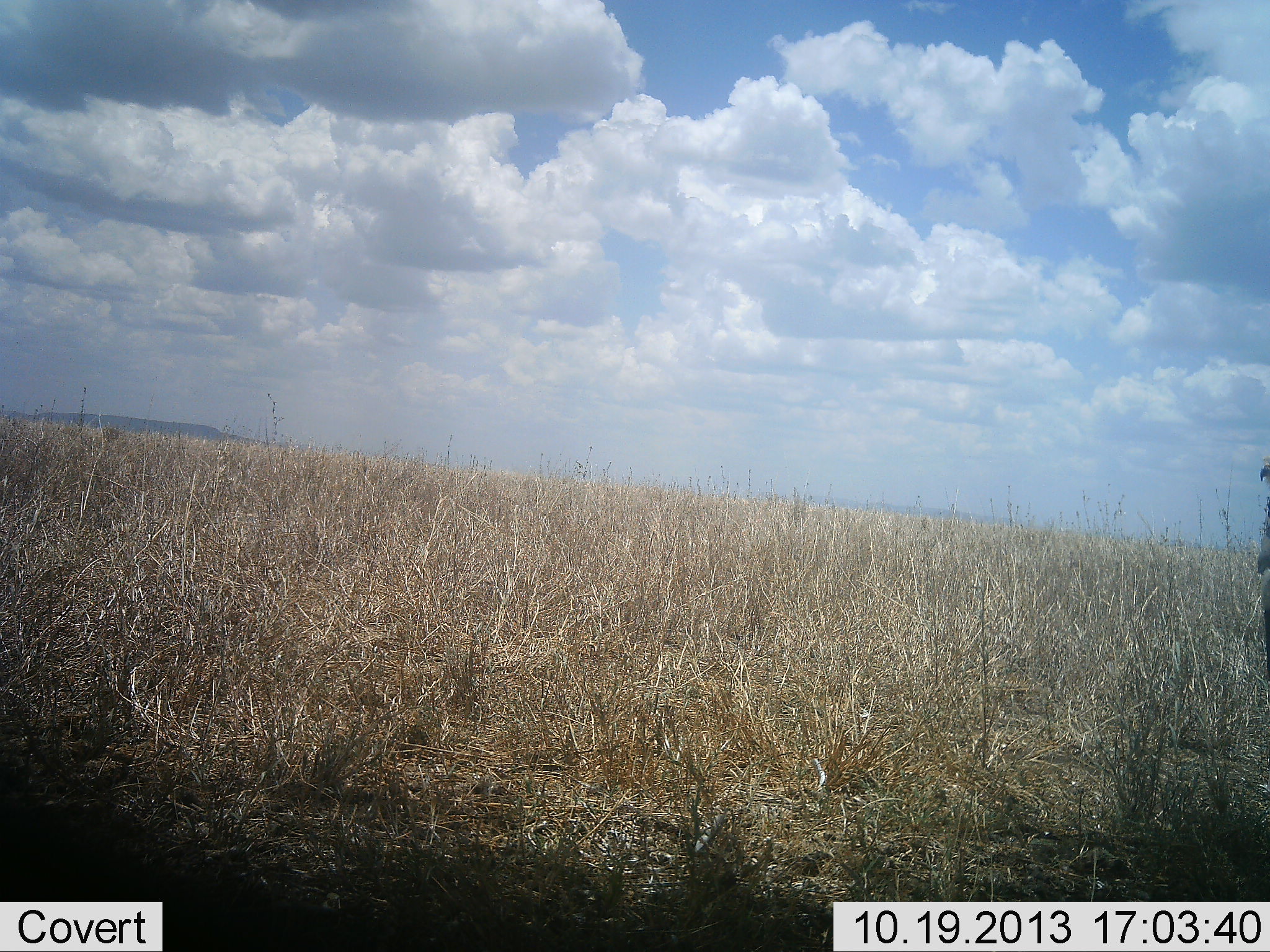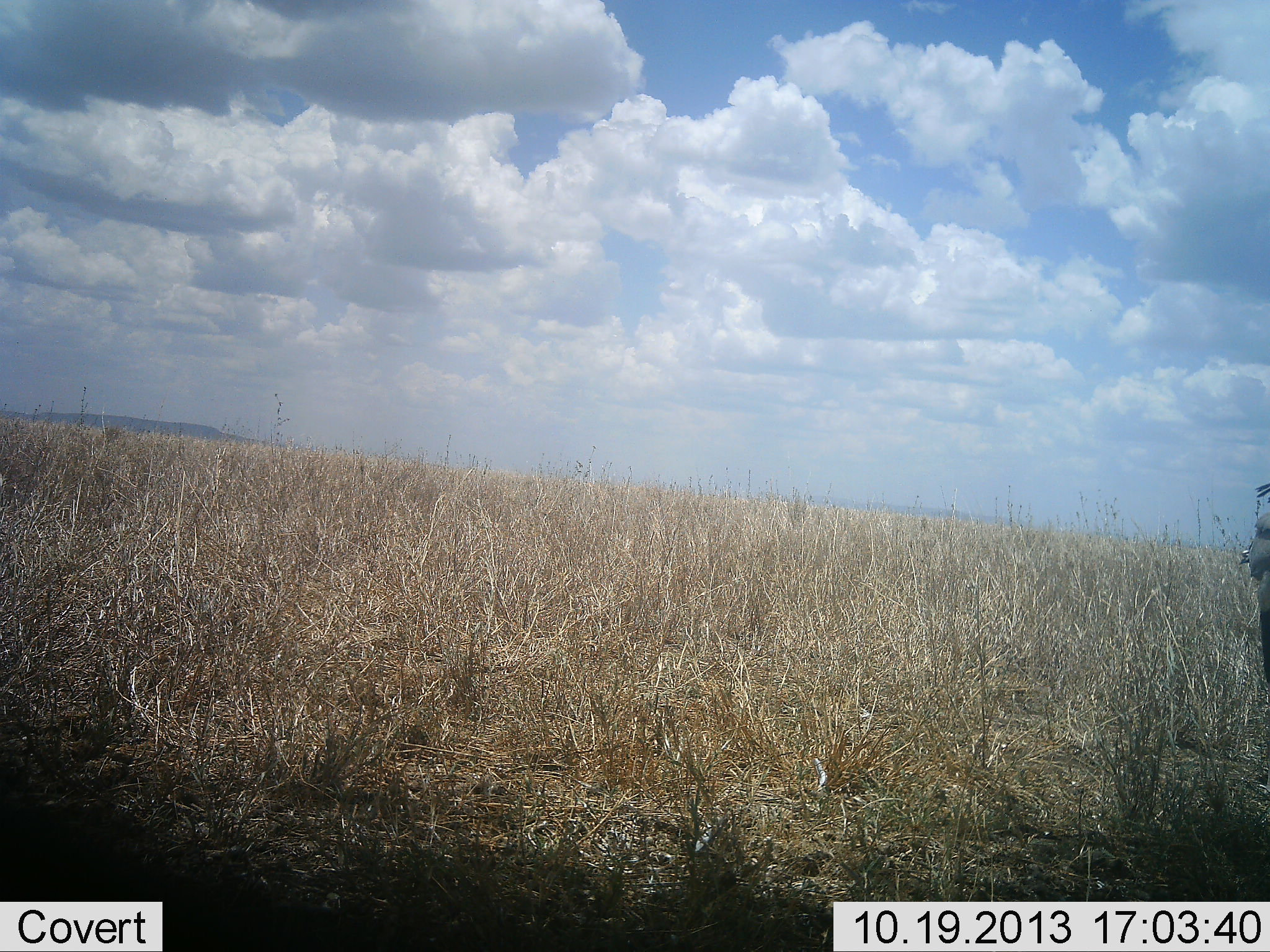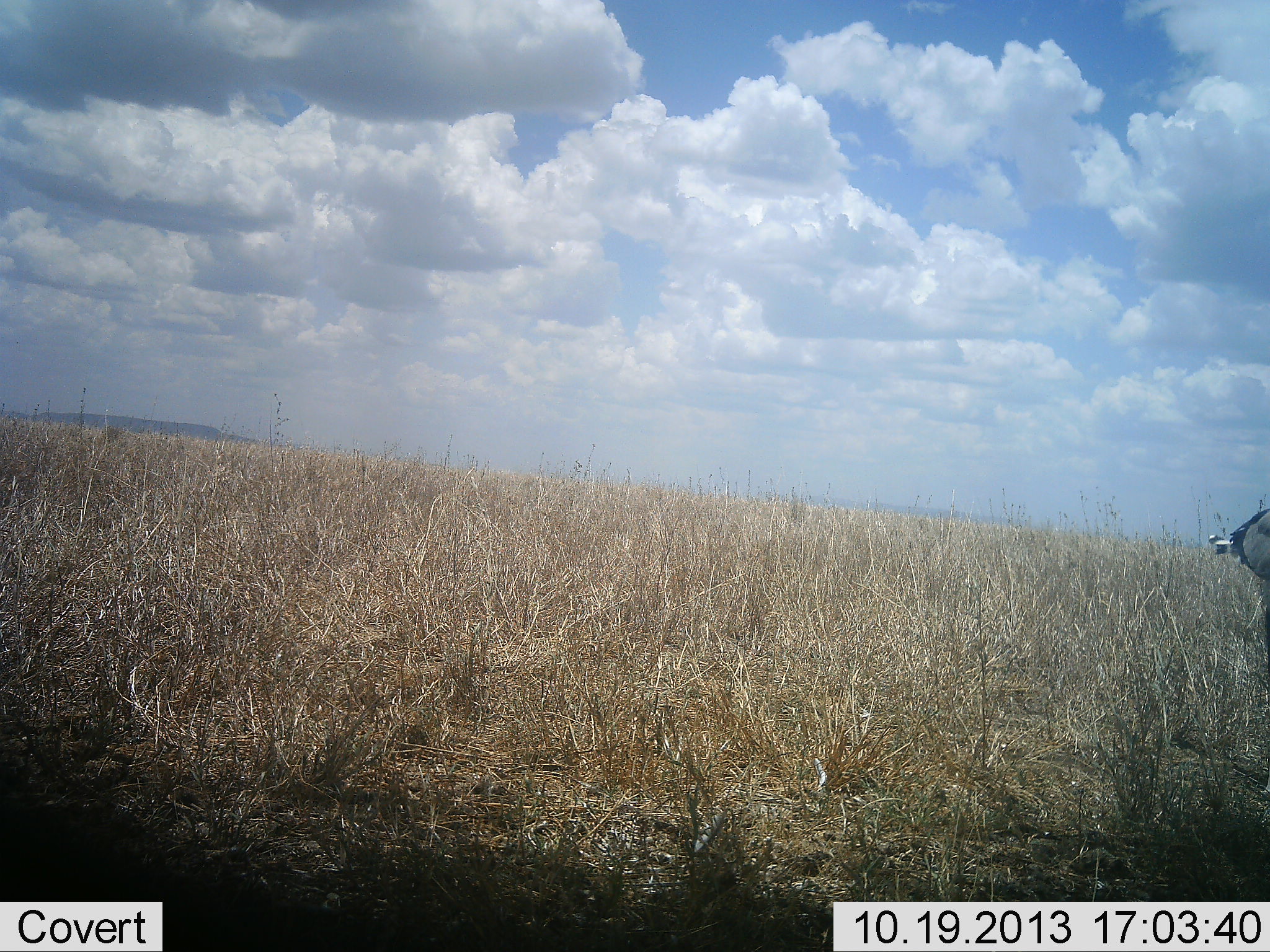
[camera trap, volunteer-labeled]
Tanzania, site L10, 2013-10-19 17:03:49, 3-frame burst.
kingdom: Animalia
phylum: Chordata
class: Aves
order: Accipitriformes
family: Sagittariidae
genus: Sagittarius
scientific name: Sagittarius serpentarius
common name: secretary bird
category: secretarybird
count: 1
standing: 85%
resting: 0%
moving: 15%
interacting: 0%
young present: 0%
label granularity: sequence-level